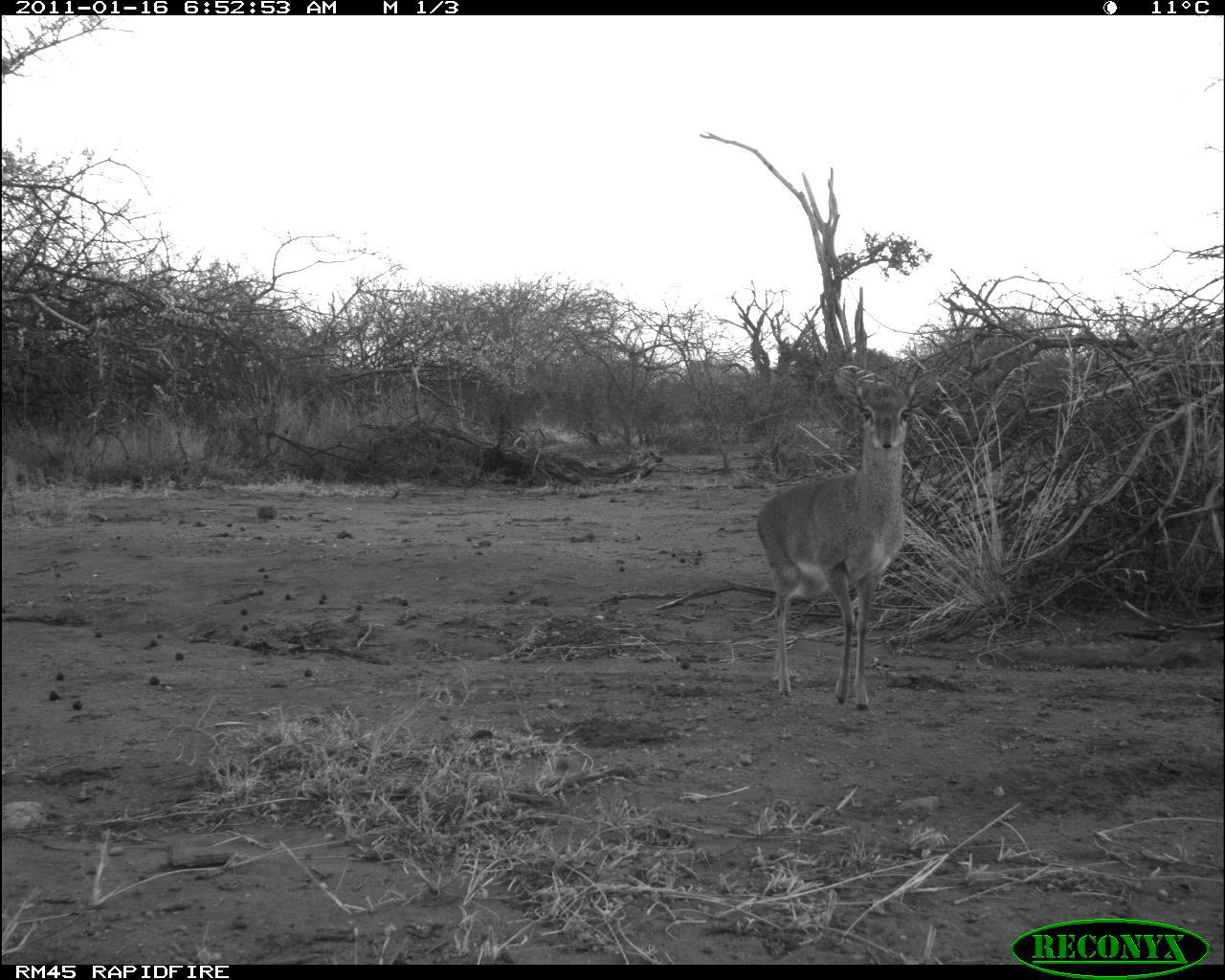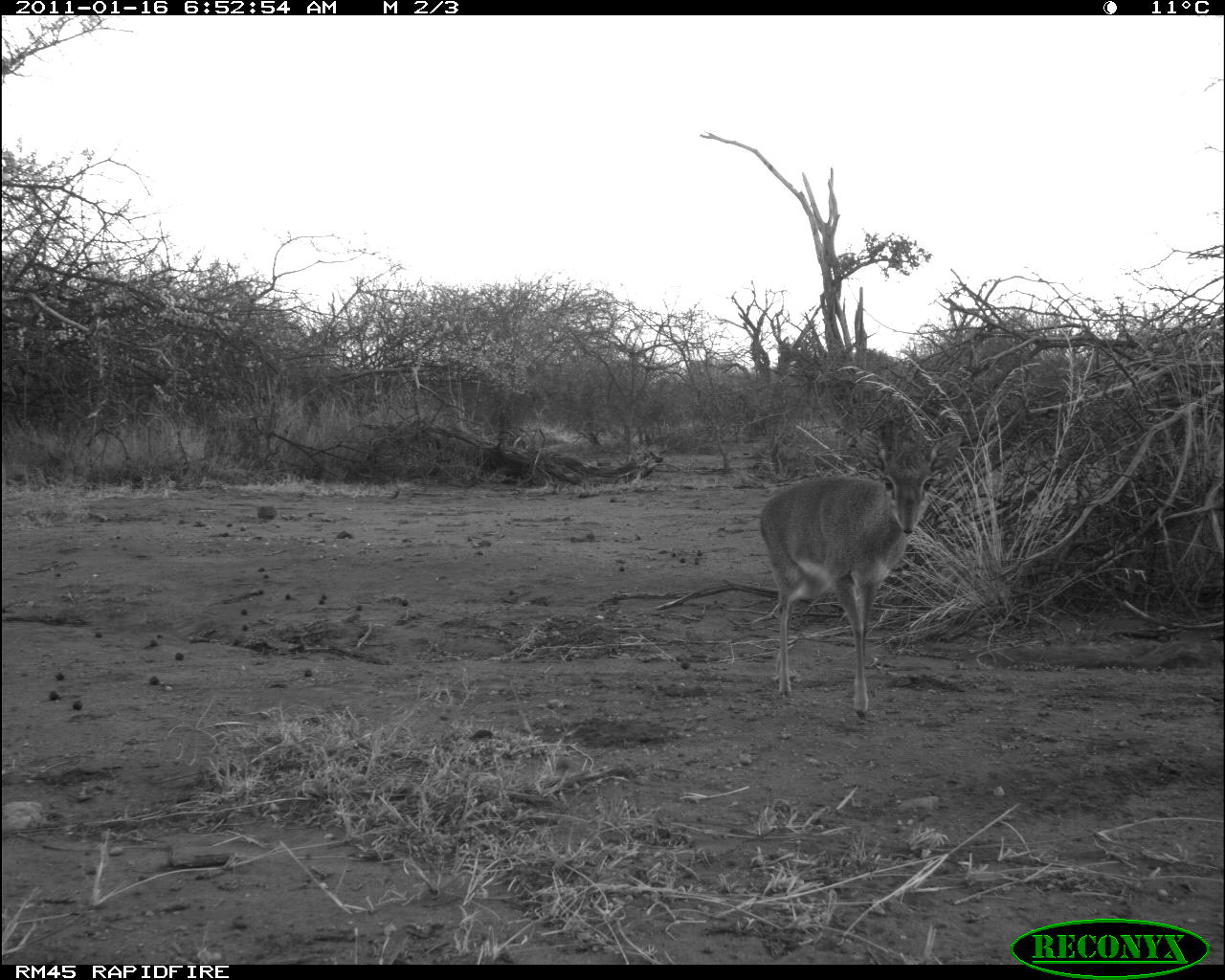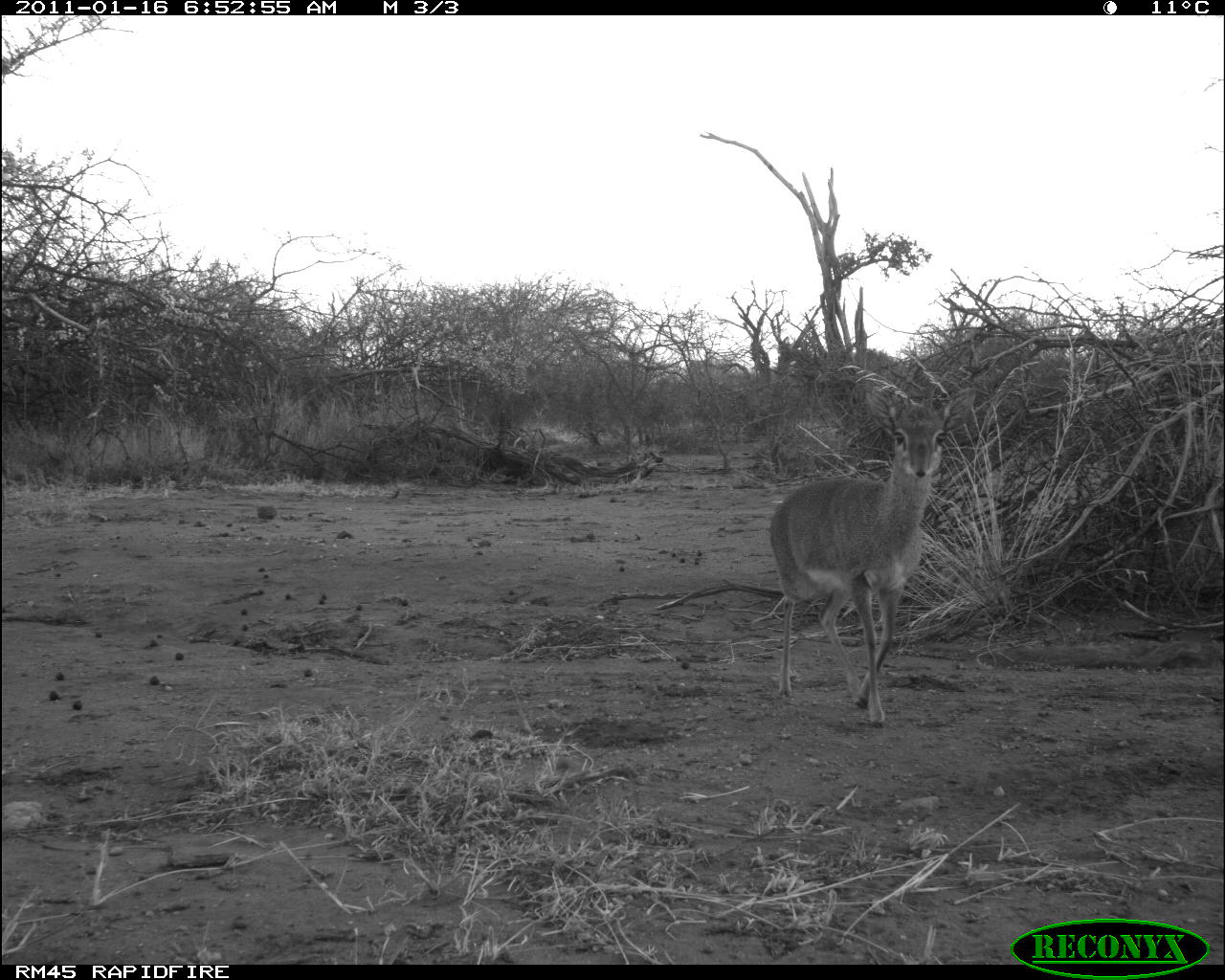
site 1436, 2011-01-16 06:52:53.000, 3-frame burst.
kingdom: Animalia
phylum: Chordata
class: Mammalia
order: Artiodactyla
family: Bovidae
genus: Madoqua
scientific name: Madoqua guentheri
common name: günther's dik-dik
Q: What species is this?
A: Madoqua guentheri (günther's dik-dik).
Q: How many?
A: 1.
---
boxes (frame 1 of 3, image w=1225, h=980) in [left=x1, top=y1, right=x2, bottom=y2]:
madoqua guentheri: [left=753, top=362, right=940, bottom=712]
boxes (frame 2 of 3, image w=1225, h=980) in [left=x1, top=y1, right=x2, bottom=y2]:
madoqua guentheri: [left=757, top=427, right=967, bottom=720]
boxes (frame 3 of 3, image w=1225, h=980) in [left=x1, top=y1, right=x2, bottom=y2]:
madoqua guentheri: [left=766, top=381, right=978, bottom=729]